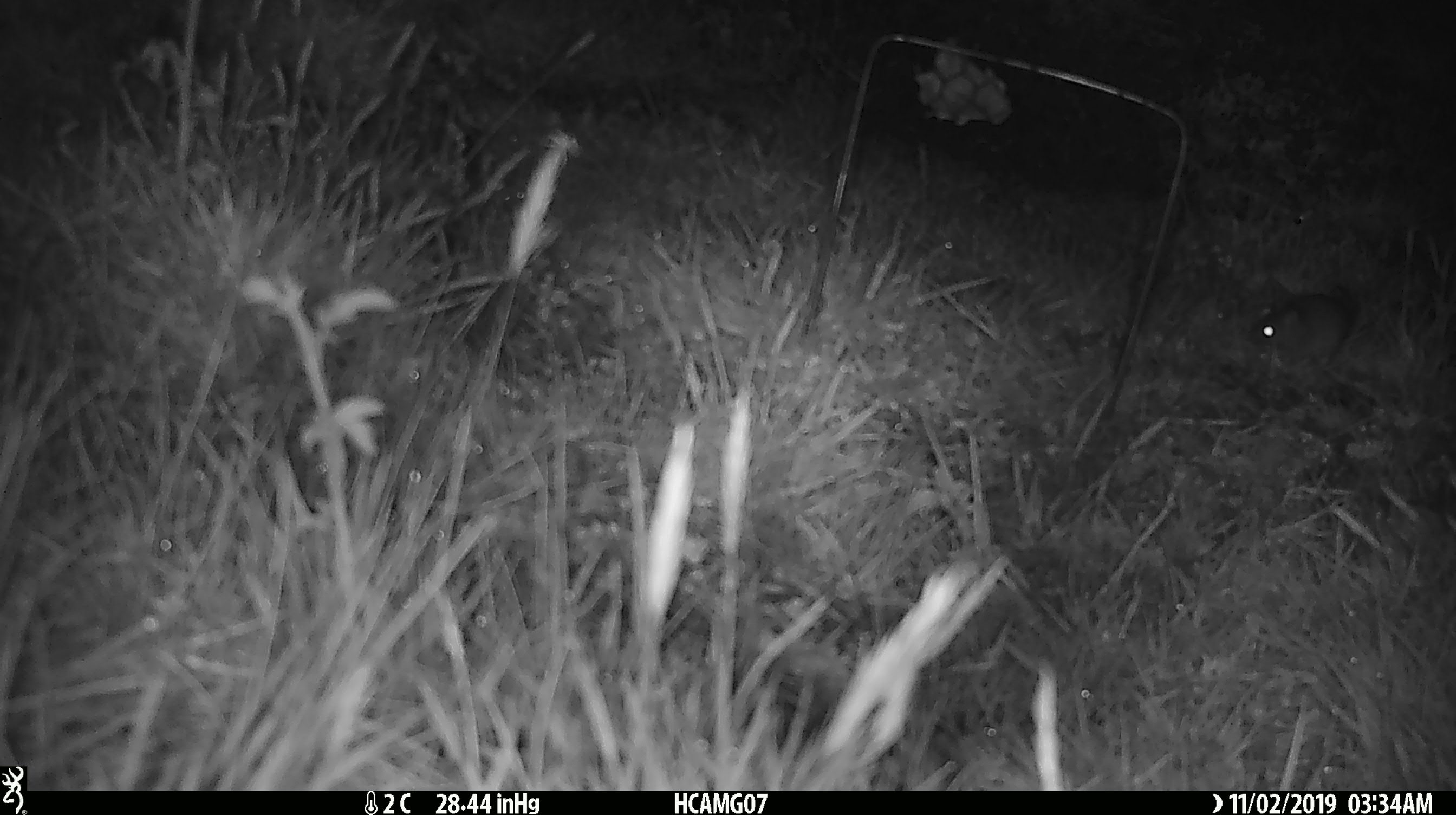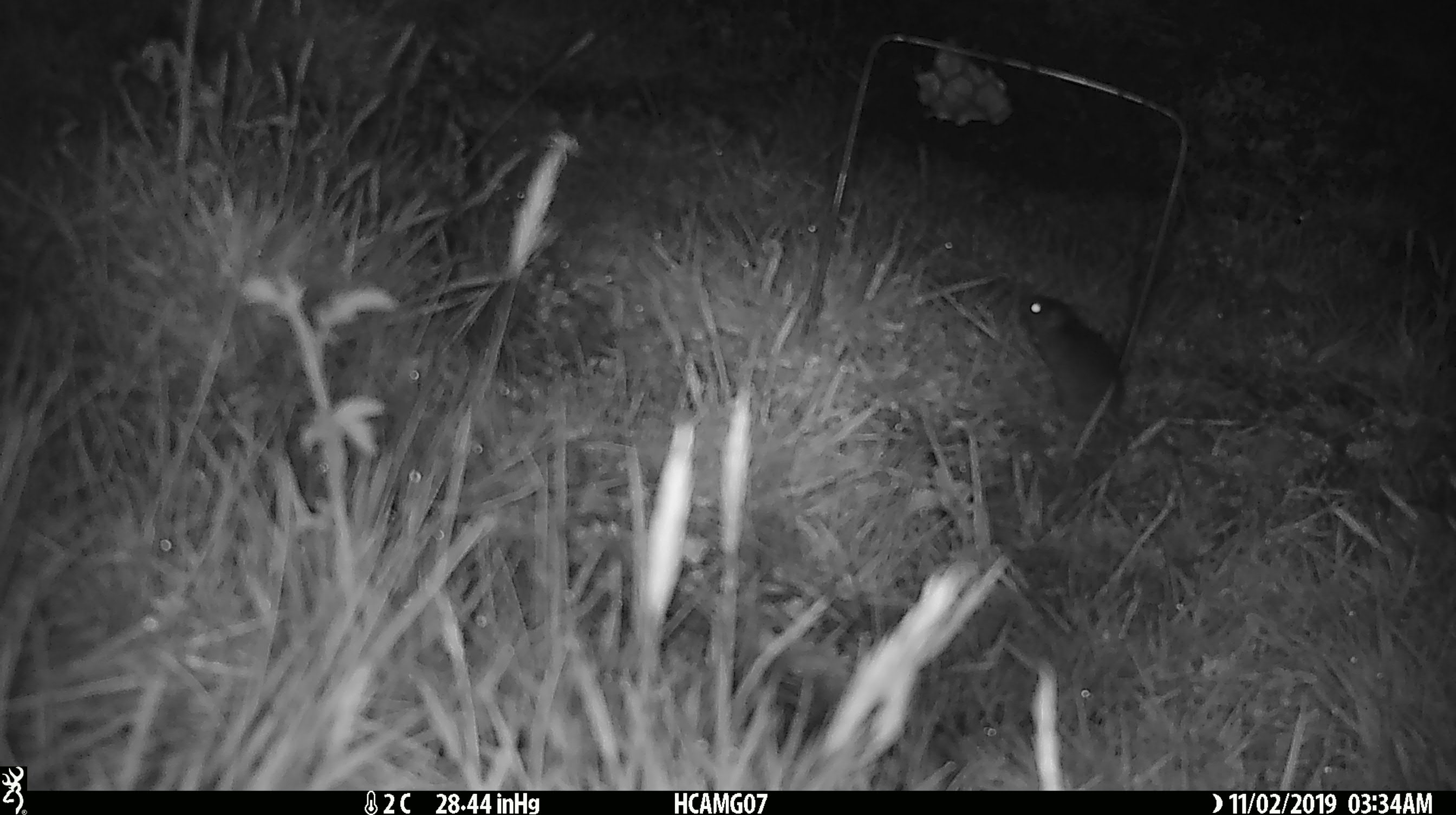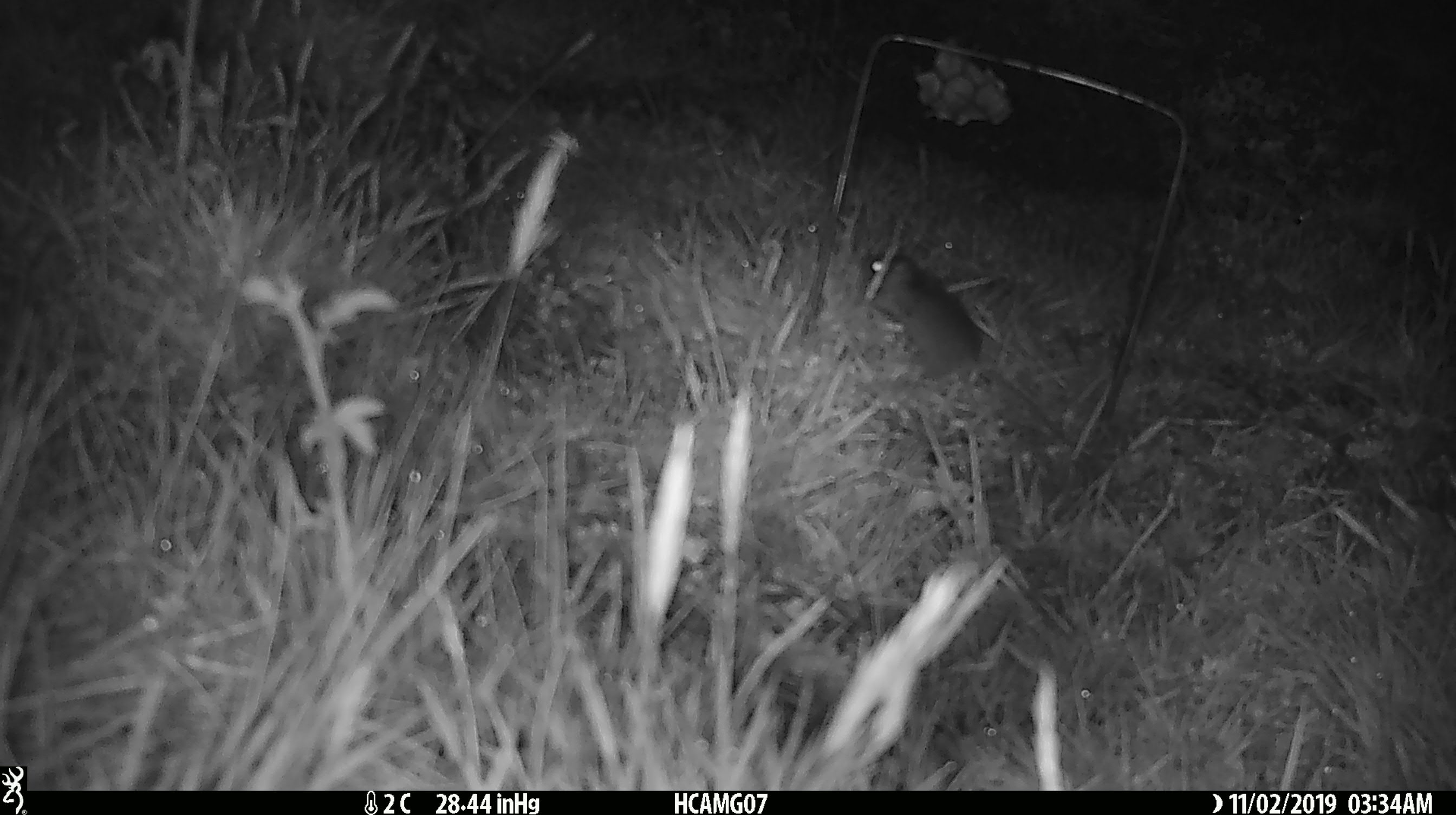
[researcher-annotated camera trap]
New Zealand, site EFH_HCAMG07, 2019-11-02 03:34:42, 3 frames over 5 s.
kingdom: Animalia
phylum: Chordata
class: Mammalia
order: Rodentia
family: Muridae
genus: Mus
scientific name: Mus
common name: mouse